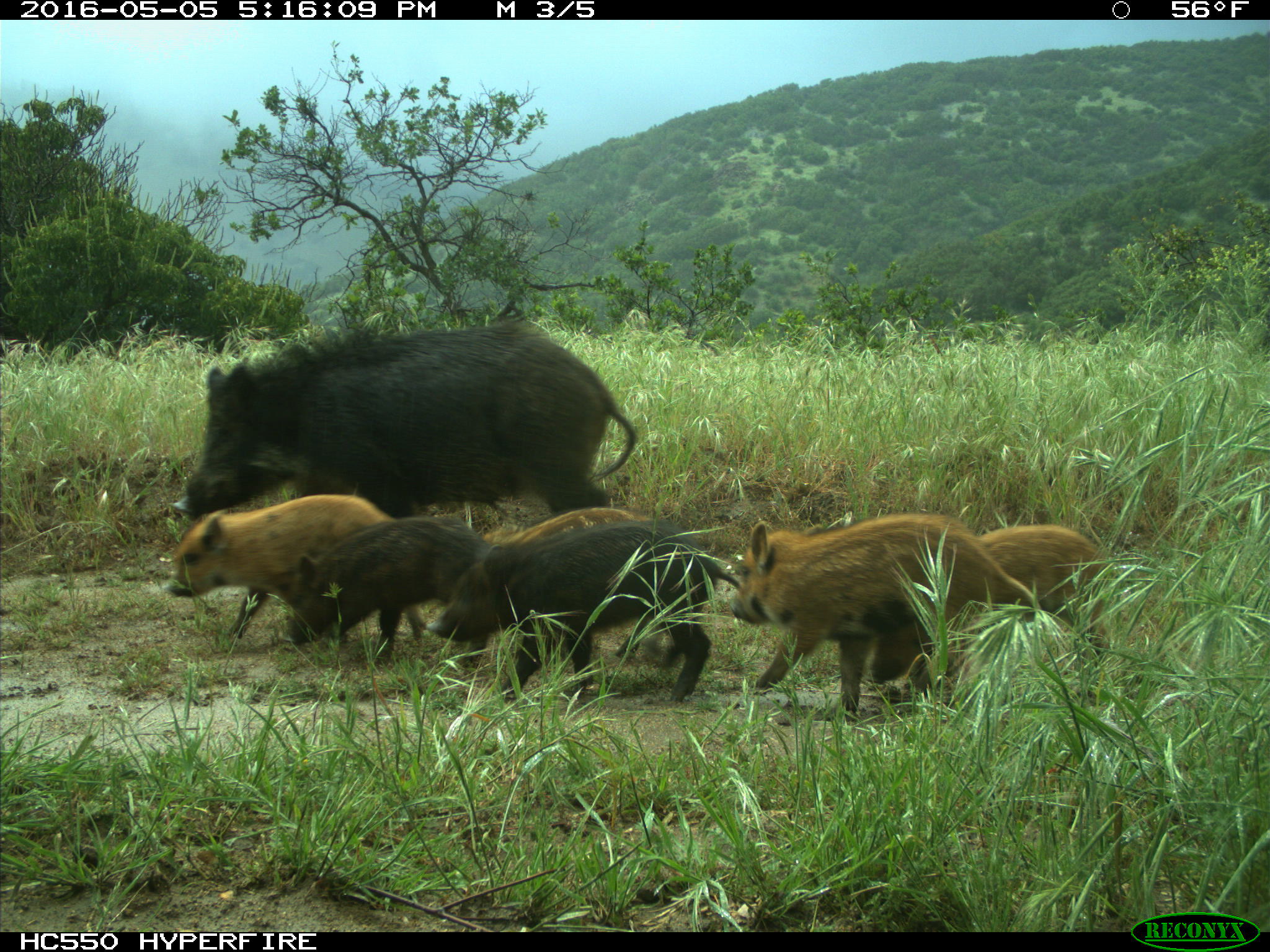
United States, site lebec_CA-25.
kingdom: Animalia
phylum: Chordata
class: Mammalia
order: Artiodactyla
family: Suidae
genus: Sus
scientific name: Sus scrofa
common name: wild boar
Sus scrofa (wild boar).